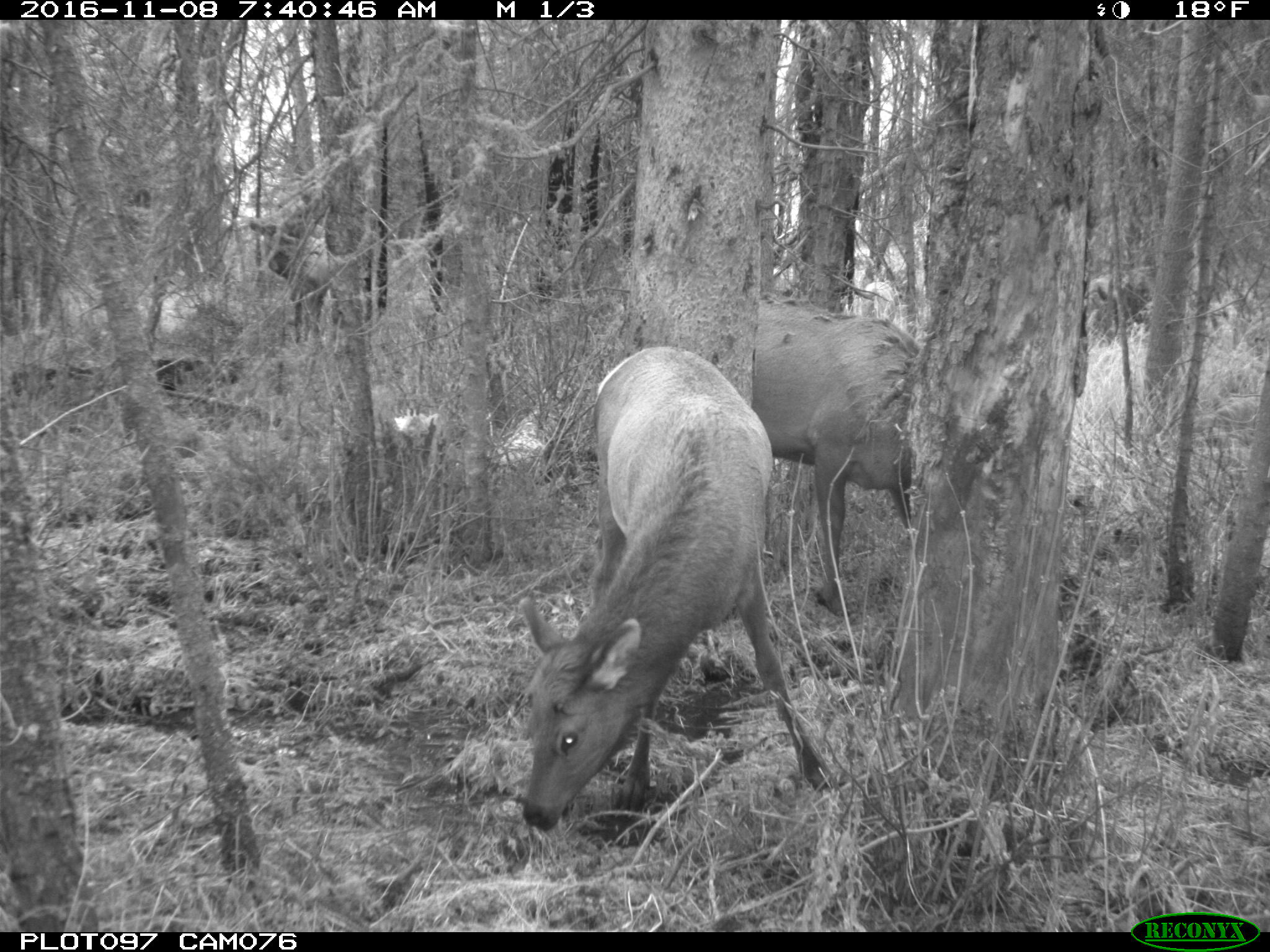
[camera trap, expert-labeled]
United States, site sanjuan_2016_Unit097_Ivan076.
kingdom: Animalia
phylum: Chordata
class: Mammalia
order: Artiodactyla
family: Cervidae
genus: Cervus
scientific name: Cervus elaphus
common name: red deer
Cervus elaphus (red deer).